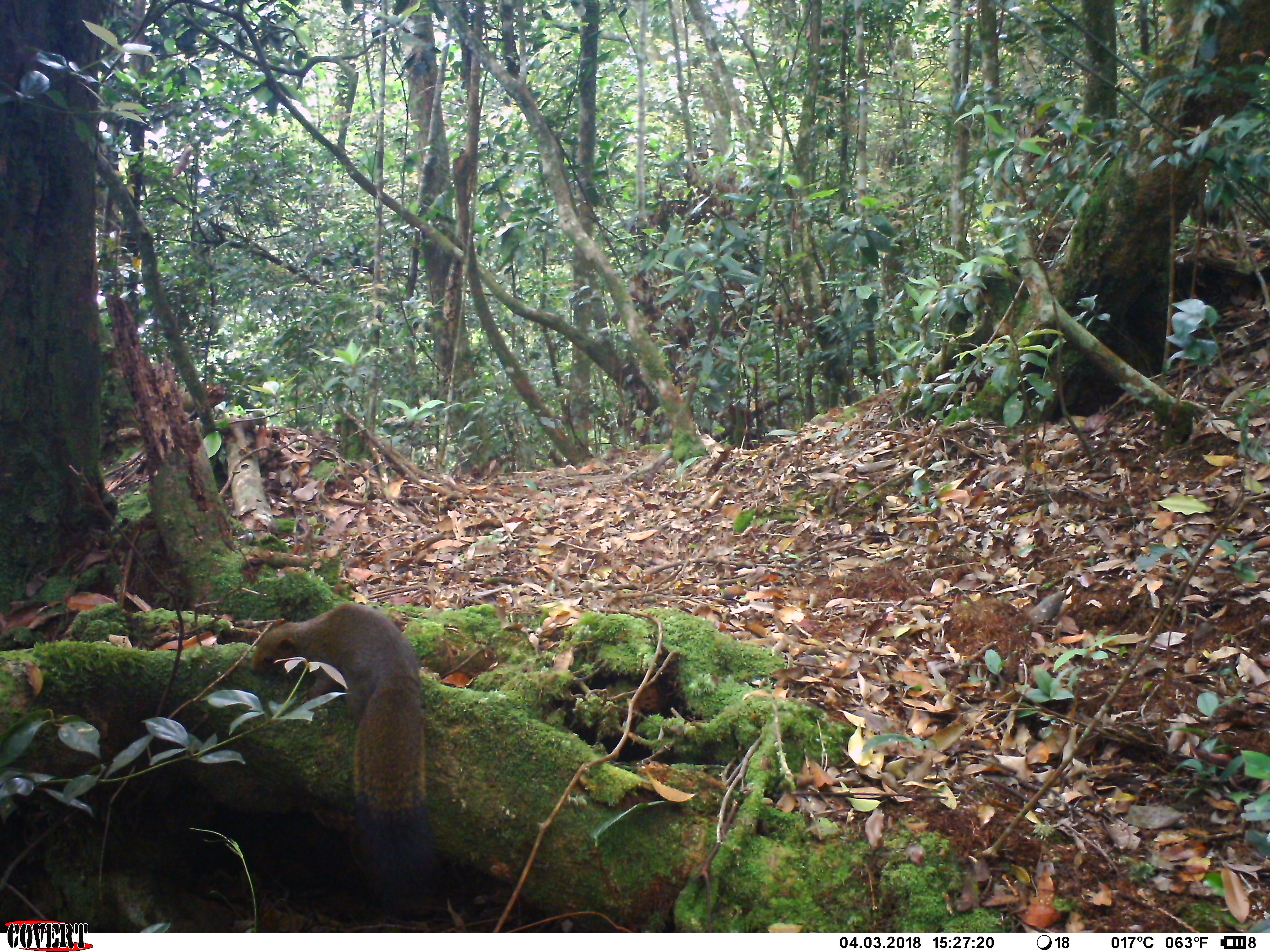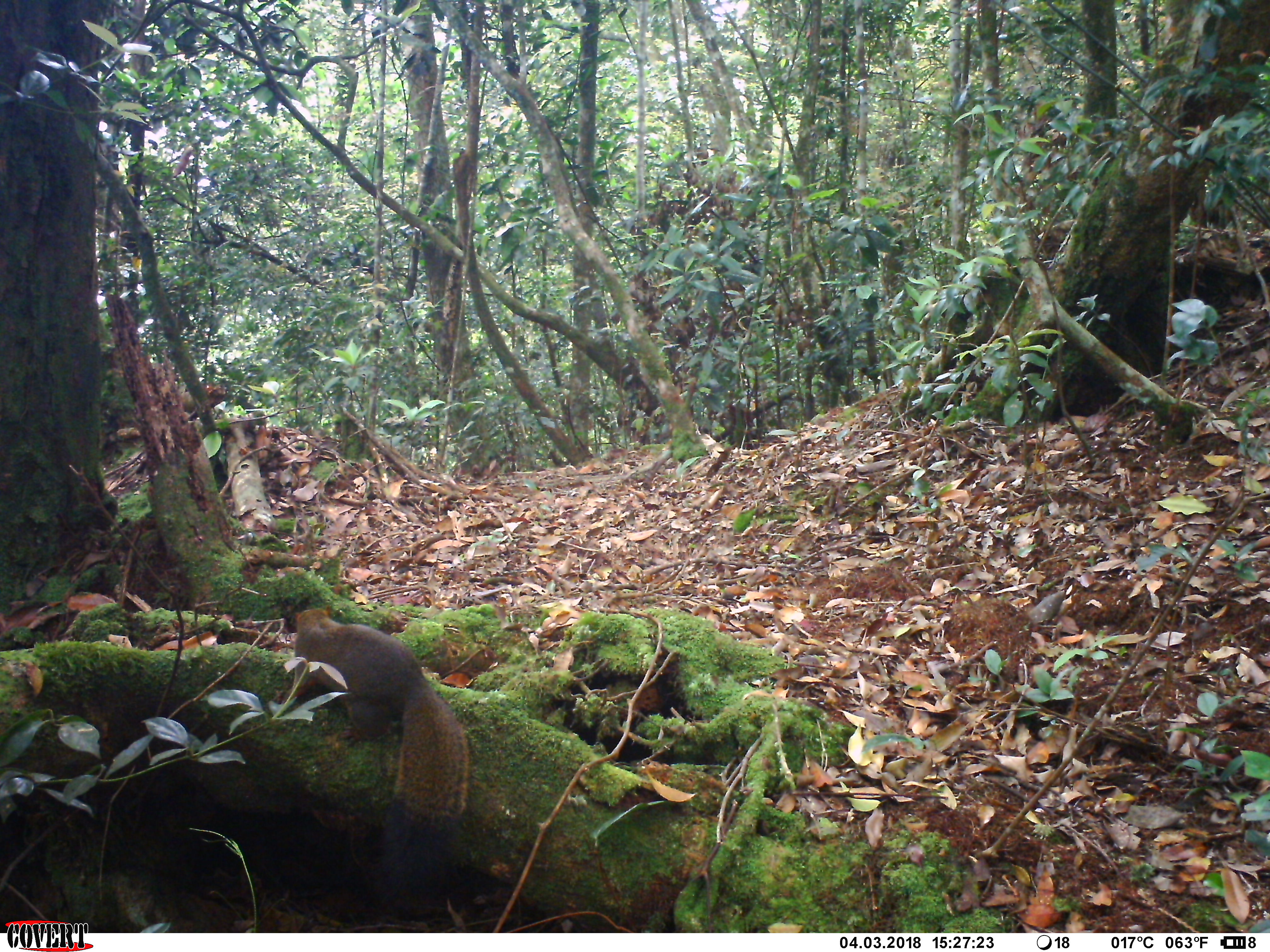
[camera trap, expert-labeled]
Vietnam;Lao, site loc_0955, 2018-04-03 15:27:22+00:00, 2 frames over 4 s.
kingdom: Animalia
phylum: Chordata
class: Mammalia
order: Rodentia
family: Sciuridae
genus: Sciurus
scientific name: Sciurus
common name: squirrel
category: unidentified squirrel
Unidentified squirrel (squirrel) (Sciurus). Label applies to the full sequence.